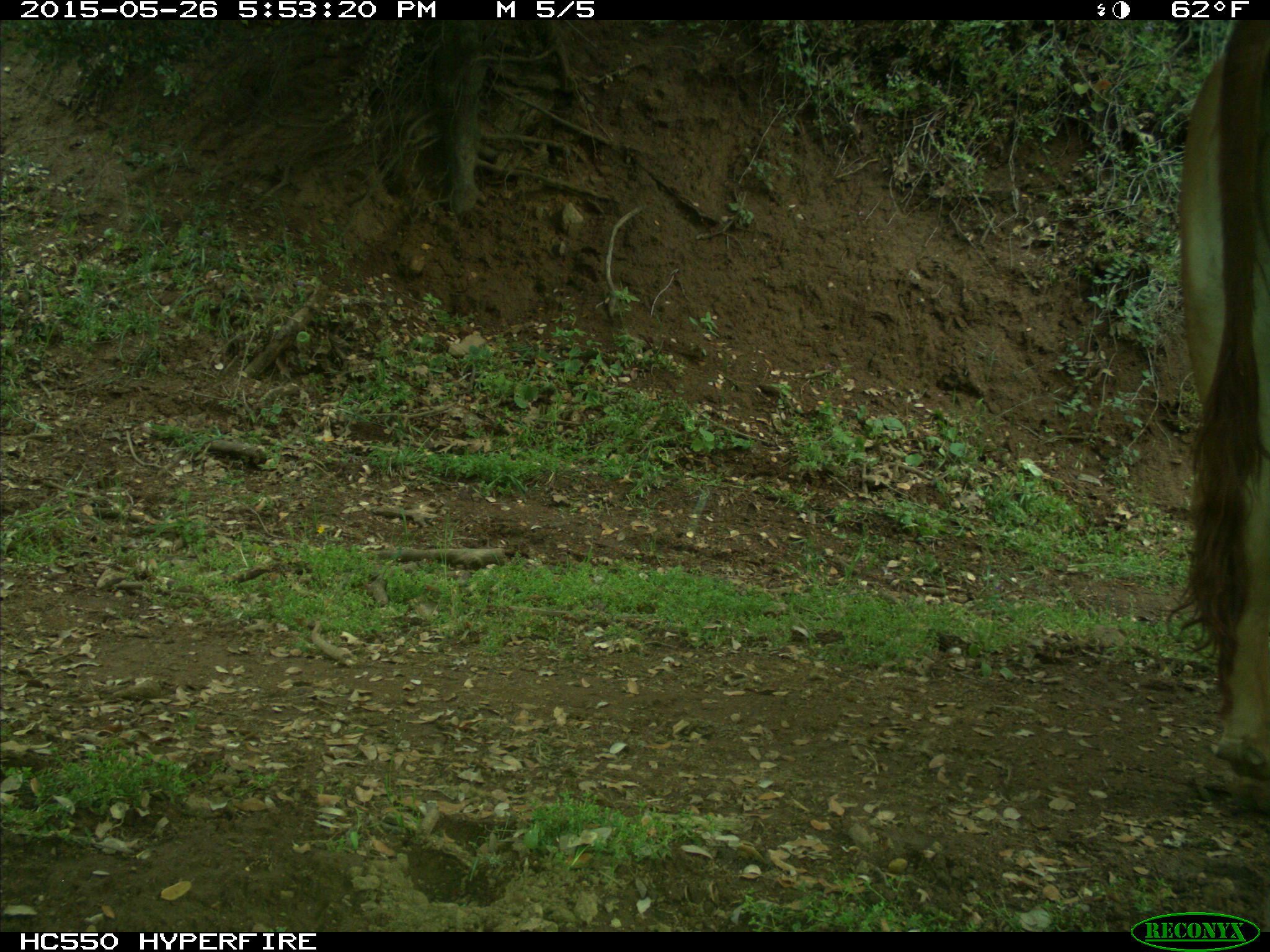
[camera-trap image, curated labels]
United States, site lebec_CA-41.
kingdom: Animalia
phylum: Chordata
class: Mammalia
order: Artiodactyla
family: Bovidae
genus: Bos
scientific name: Bos taurus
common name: domestic cow